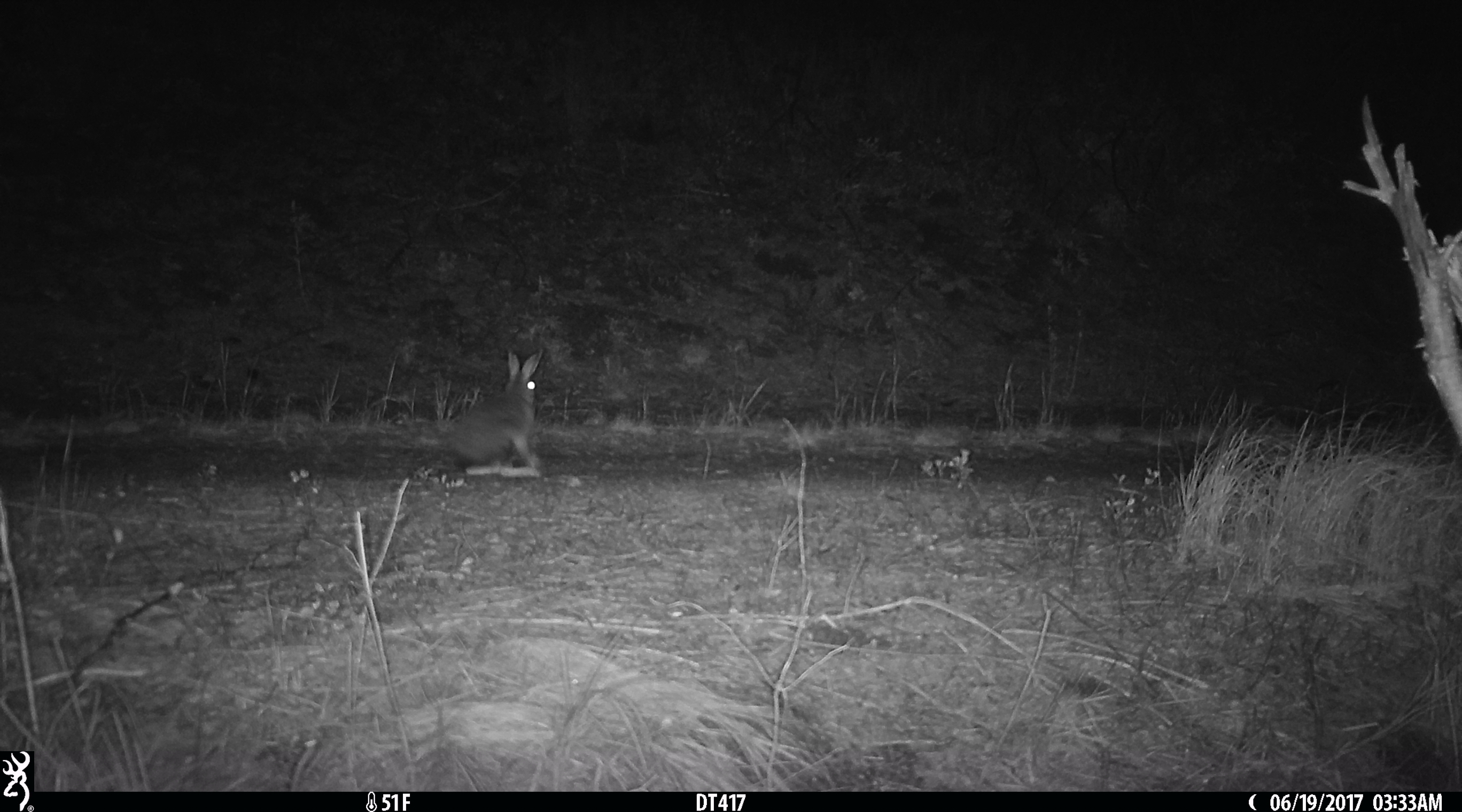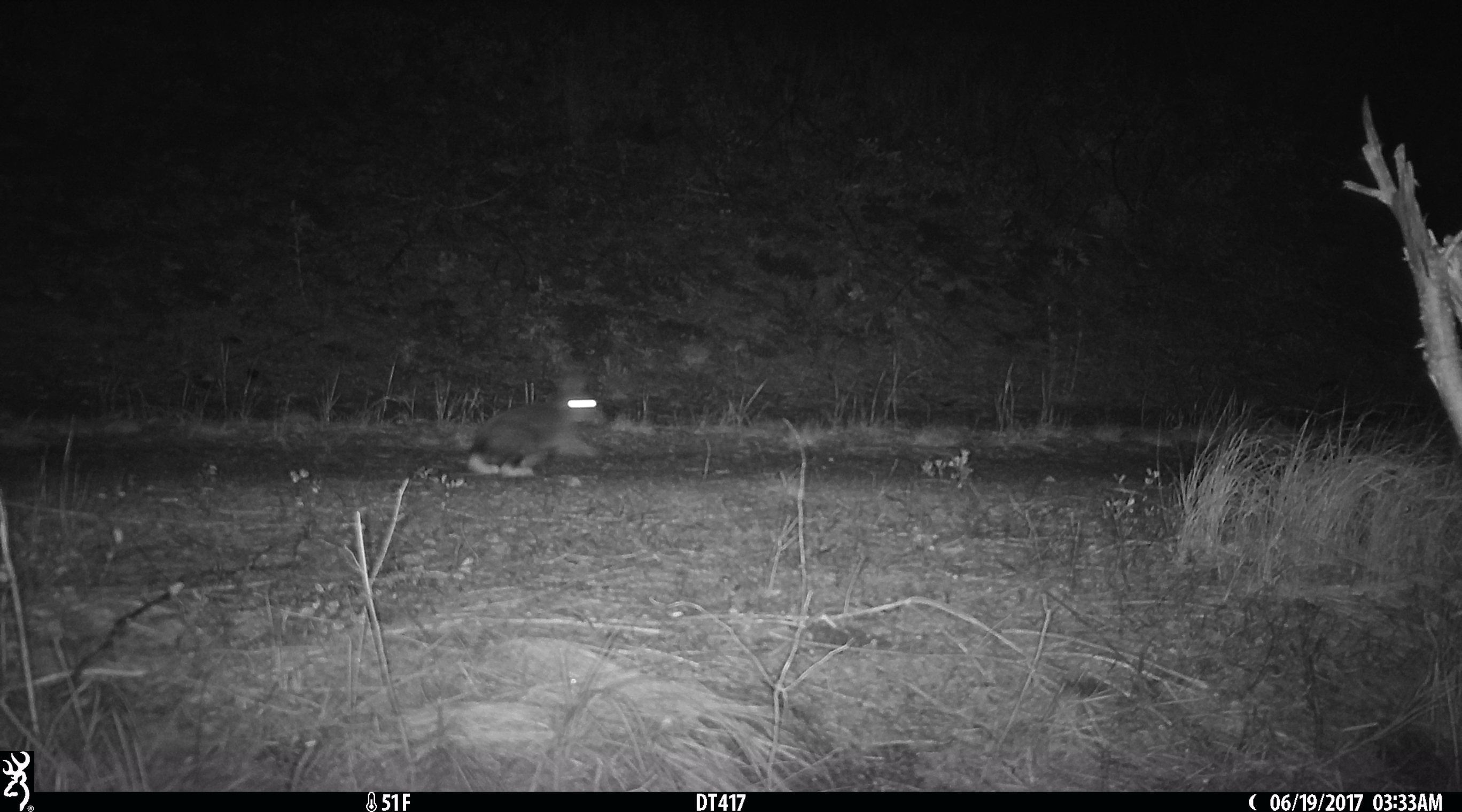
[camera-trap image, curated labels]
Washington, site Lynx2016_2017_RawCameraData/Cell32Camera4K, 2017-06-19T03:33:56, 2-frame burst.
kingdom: Animalia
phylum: Chordata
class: Mammalia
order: Lagomorpha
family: Leporidae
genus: Lepus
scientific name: Lepus americanus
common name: snowshoe hare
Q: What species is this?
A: Lepus americanus (snowshoe hare).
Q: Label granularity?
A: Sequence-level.